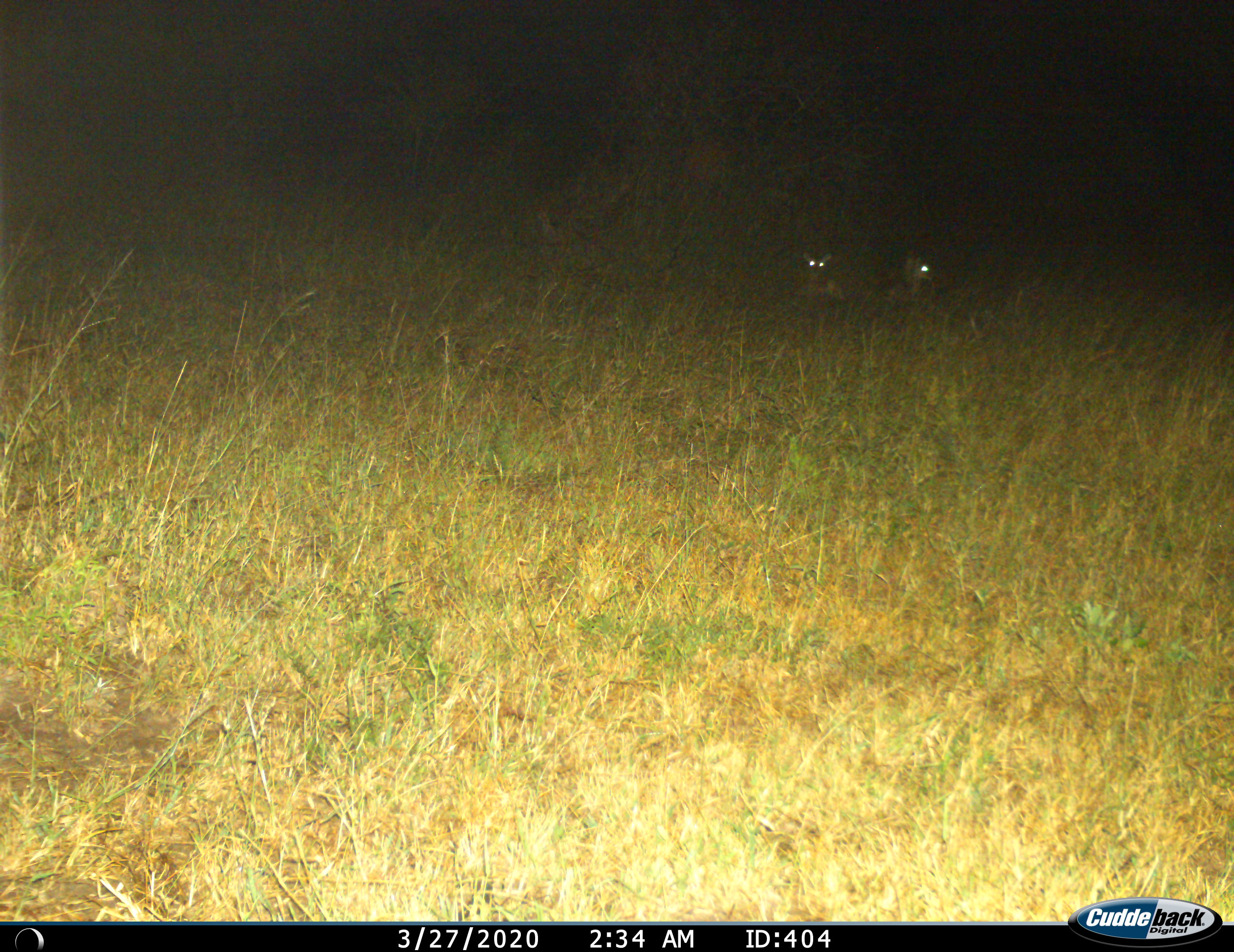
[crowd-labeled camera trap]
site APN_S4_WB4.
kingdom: Animalia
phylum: Chordata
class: Mammalia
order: Artiodactyla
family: Bovidae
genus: Aepyceros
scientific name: Aepyceros melampus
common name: impala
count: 2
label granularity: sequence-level